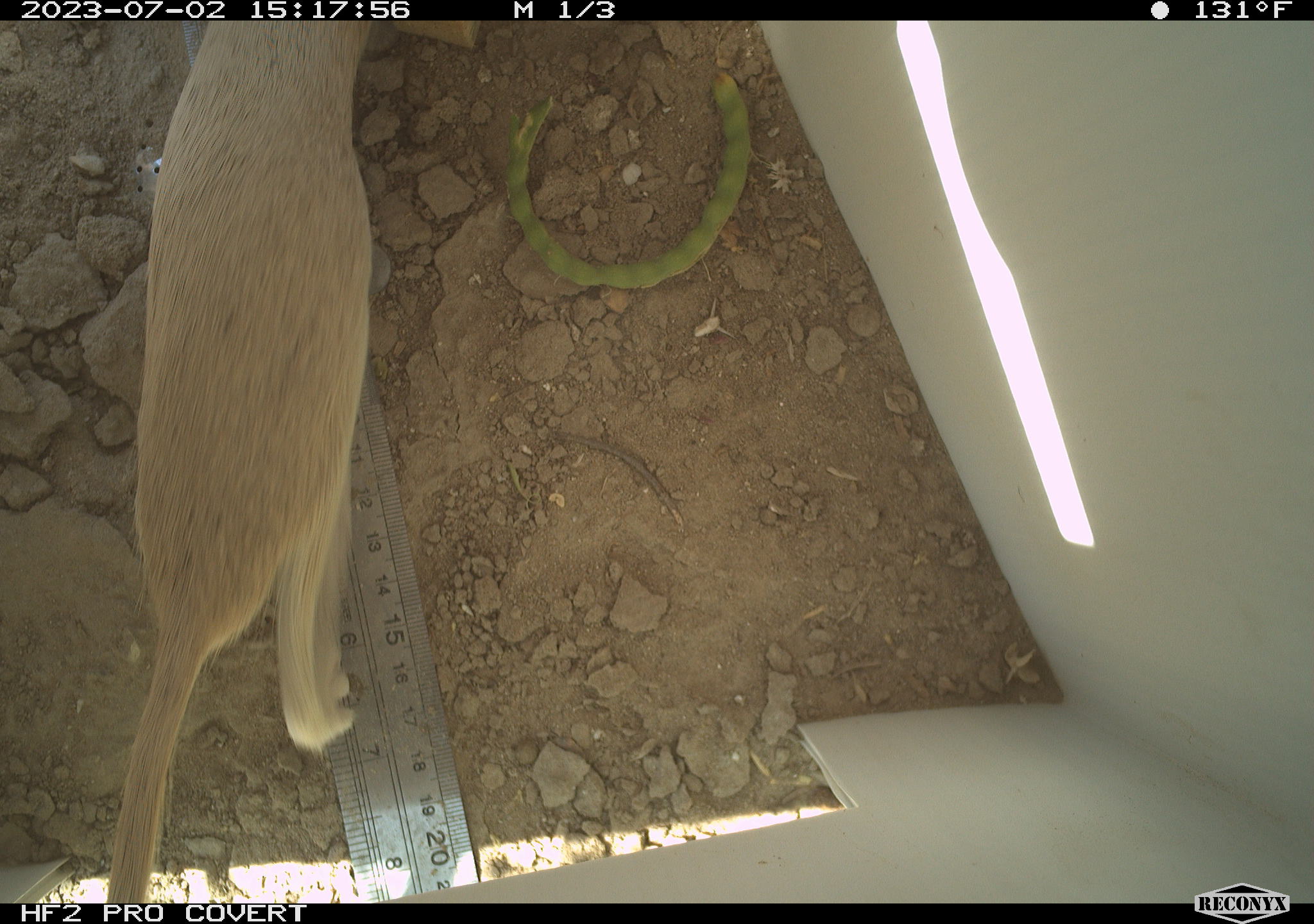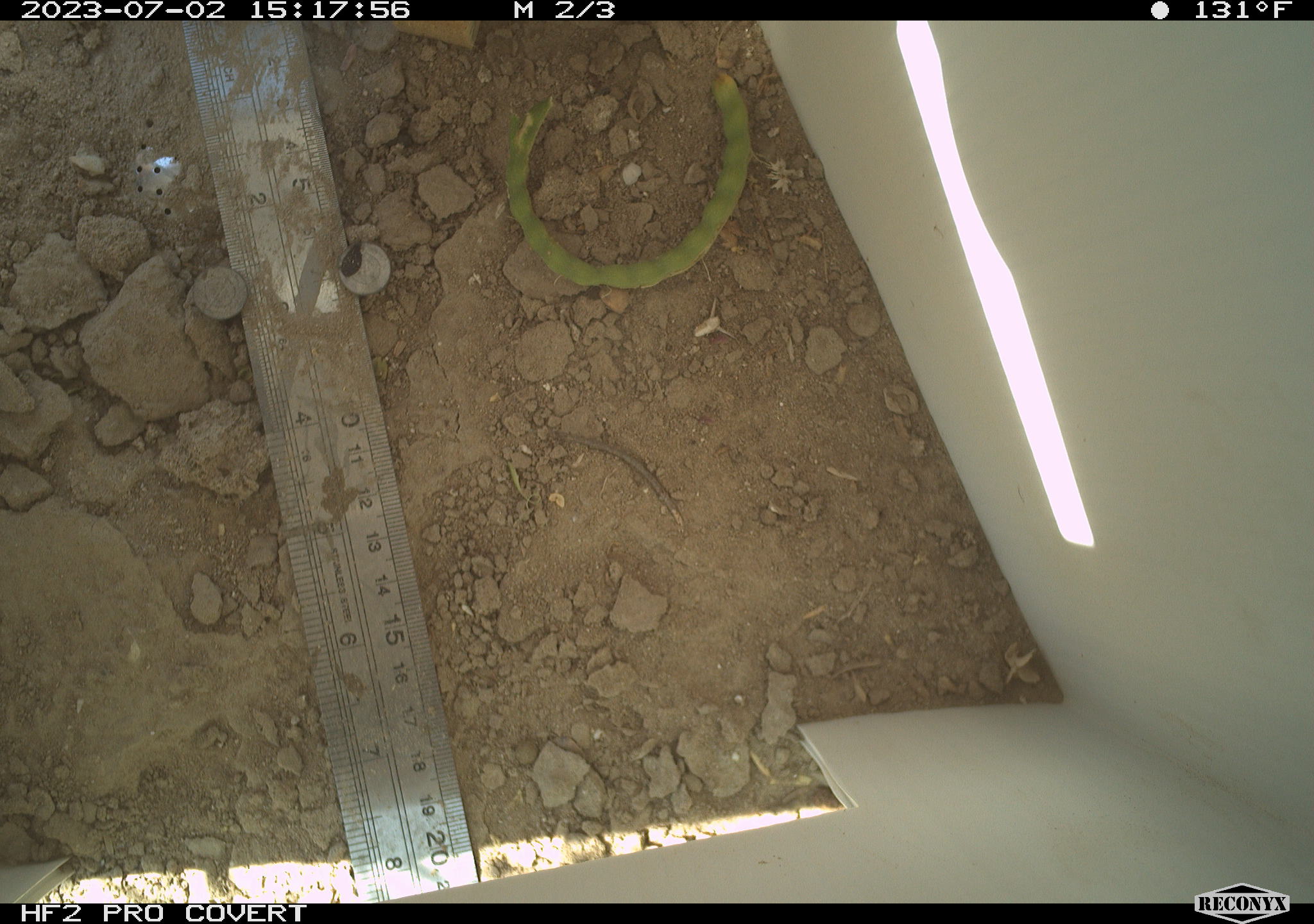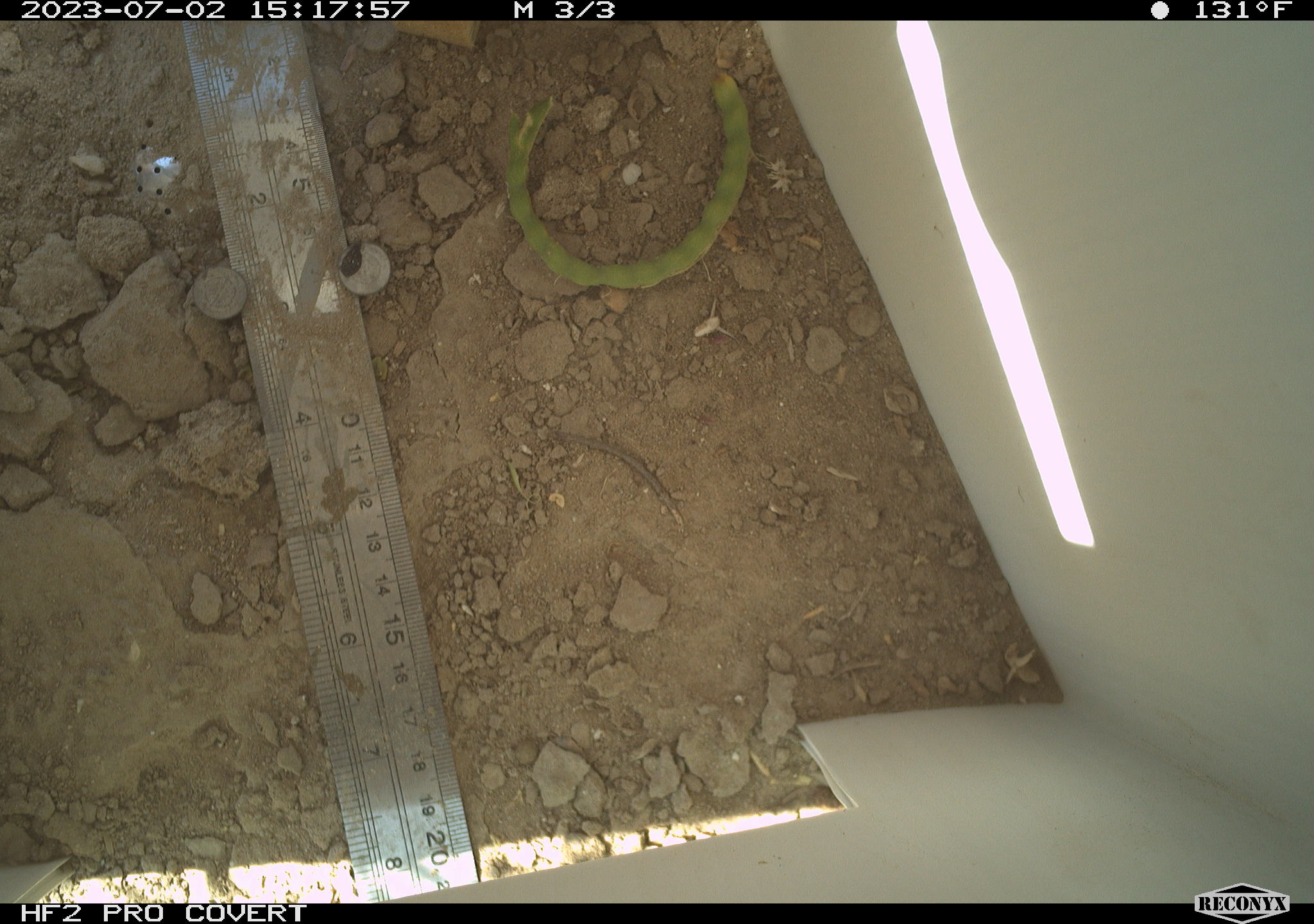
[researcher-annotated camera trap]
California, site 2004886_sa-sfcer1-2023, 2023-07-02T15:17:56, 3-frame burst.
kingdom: Animalia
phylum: Chordata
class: Mammalia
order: Rodentia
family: Sciuridae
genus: Xerospermophilus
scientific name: Xerospermophilus tereticaudus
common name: round-tailed ground squirrel